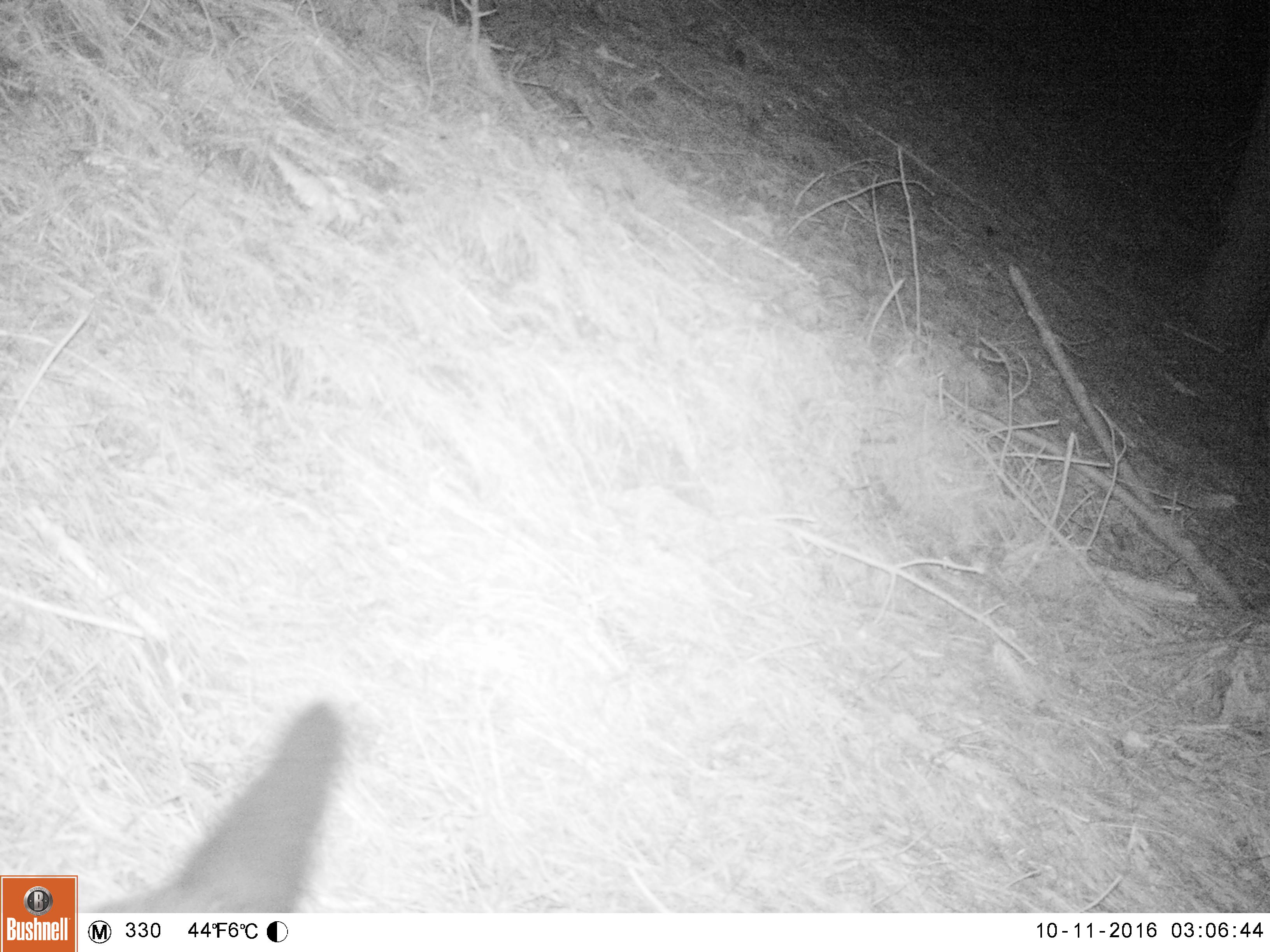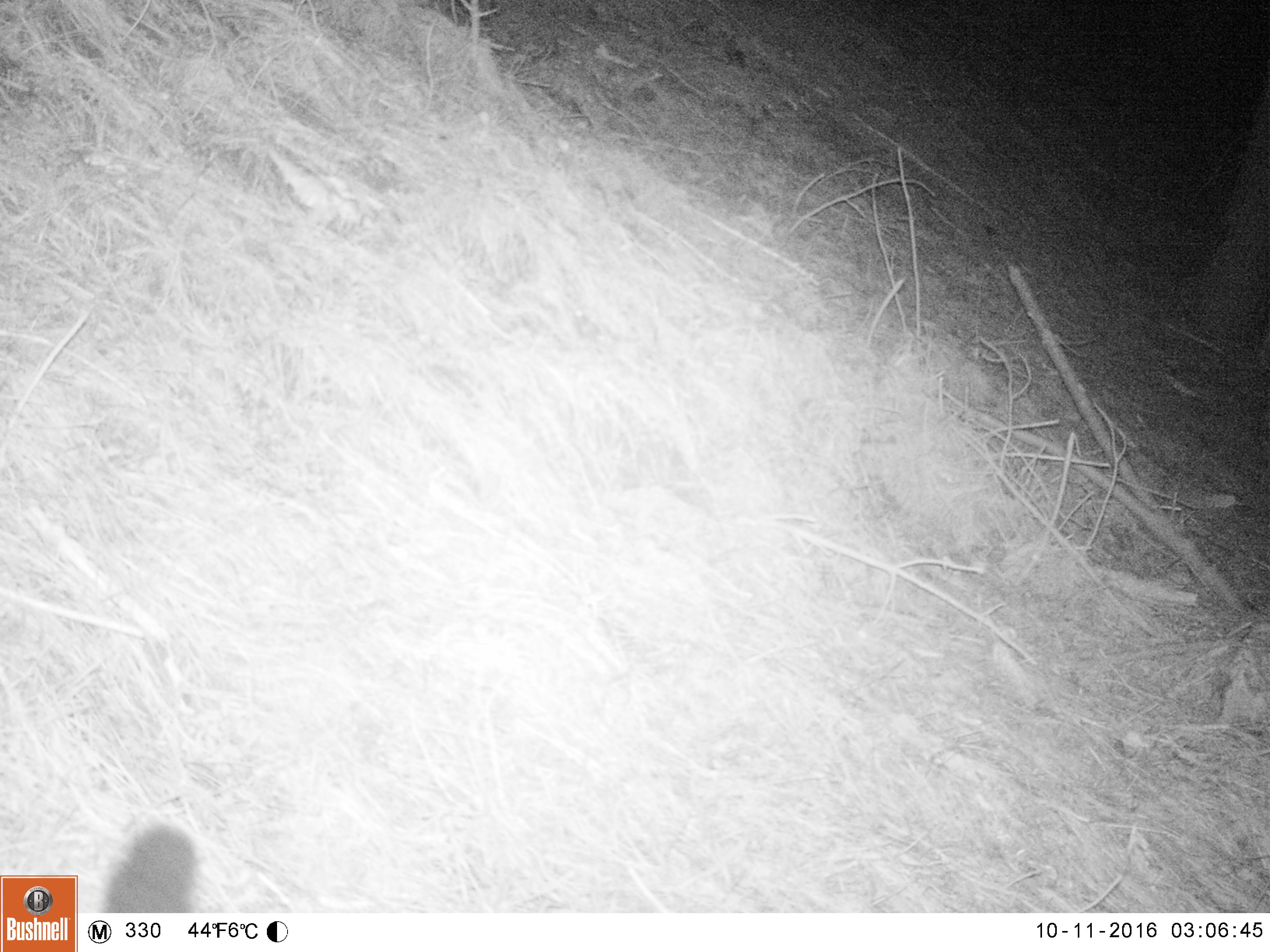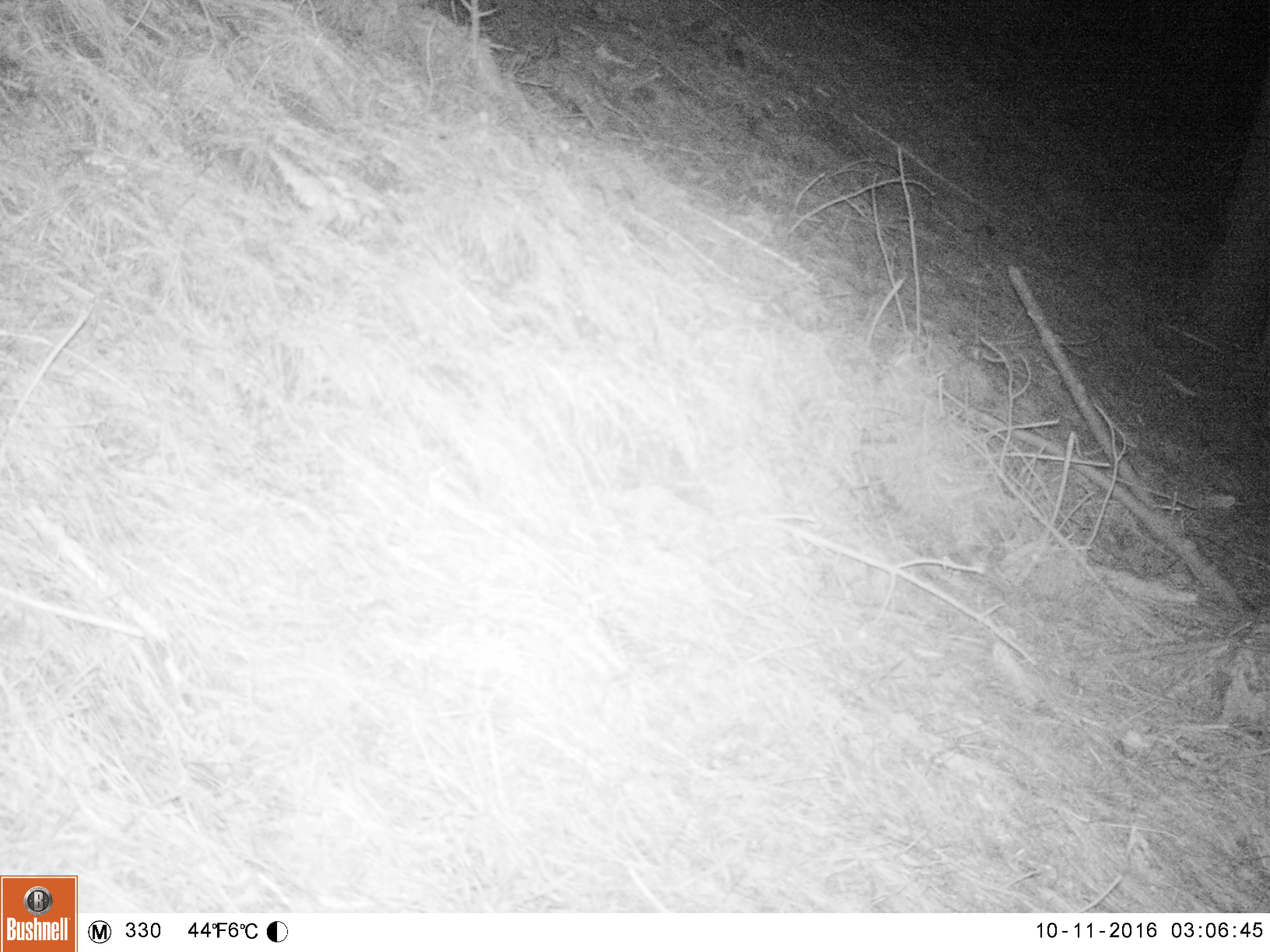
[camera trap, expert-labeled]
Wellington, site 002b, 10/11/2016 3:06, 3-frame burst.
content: unidentified animal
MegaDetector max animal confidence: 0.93